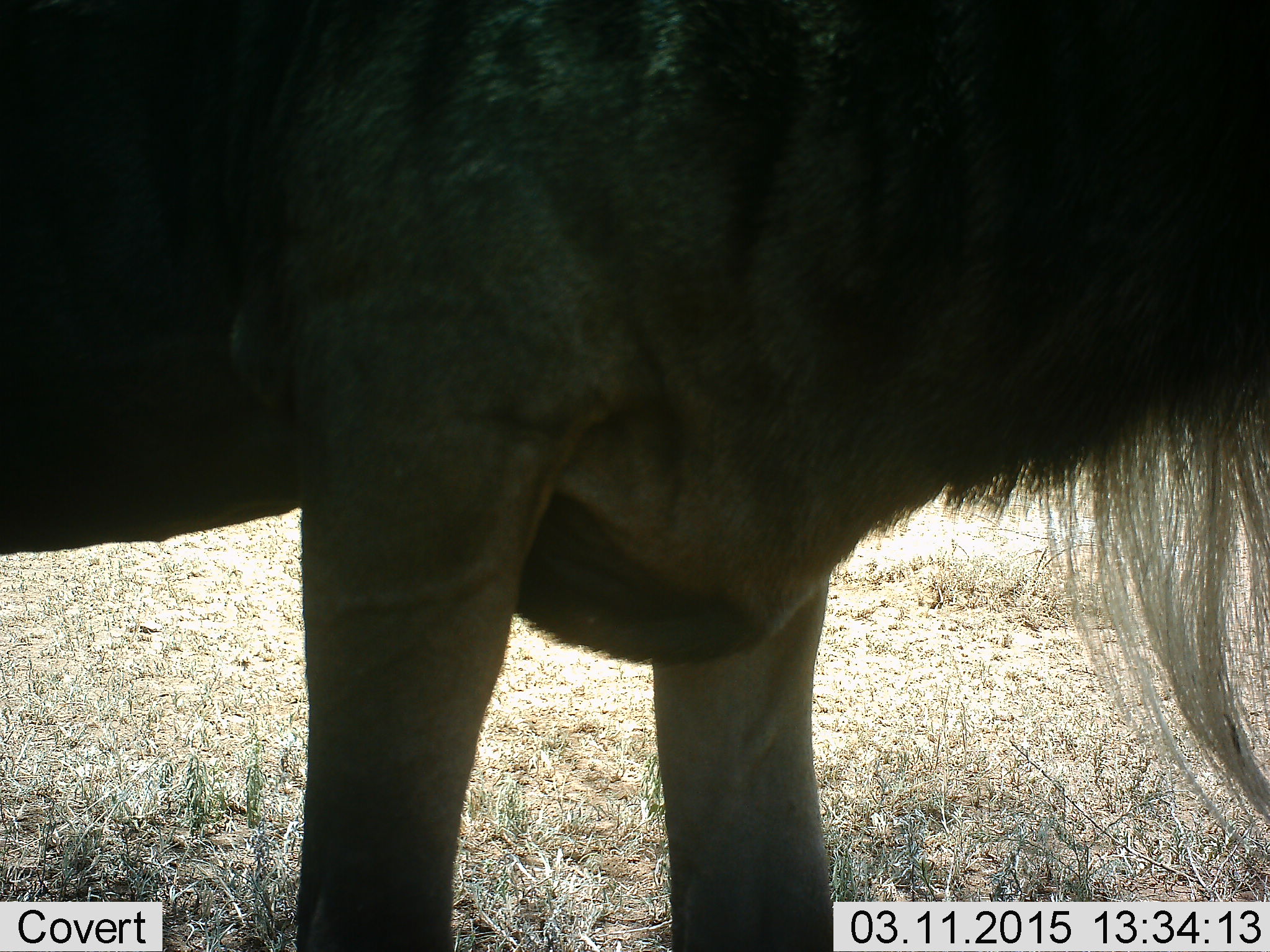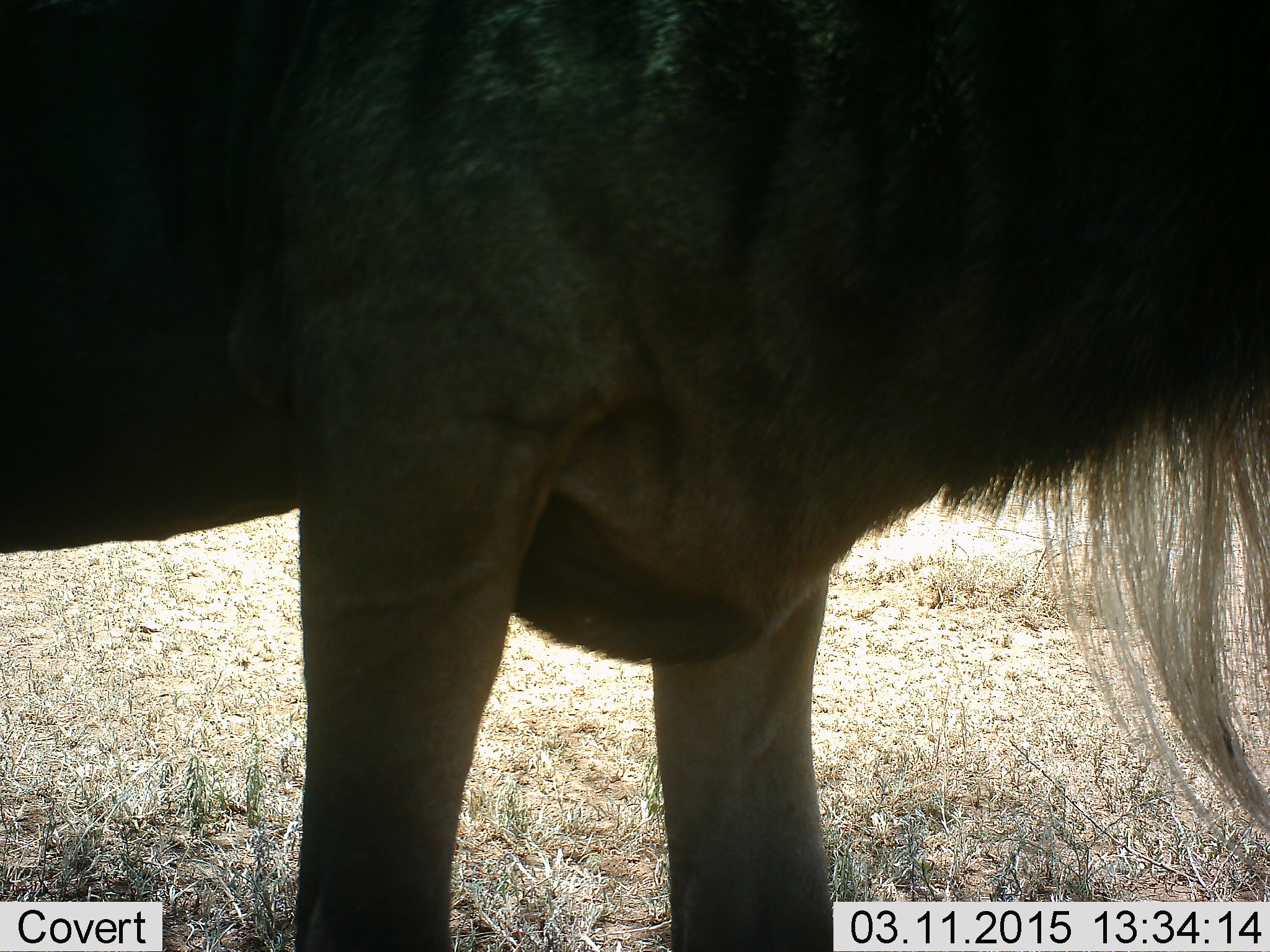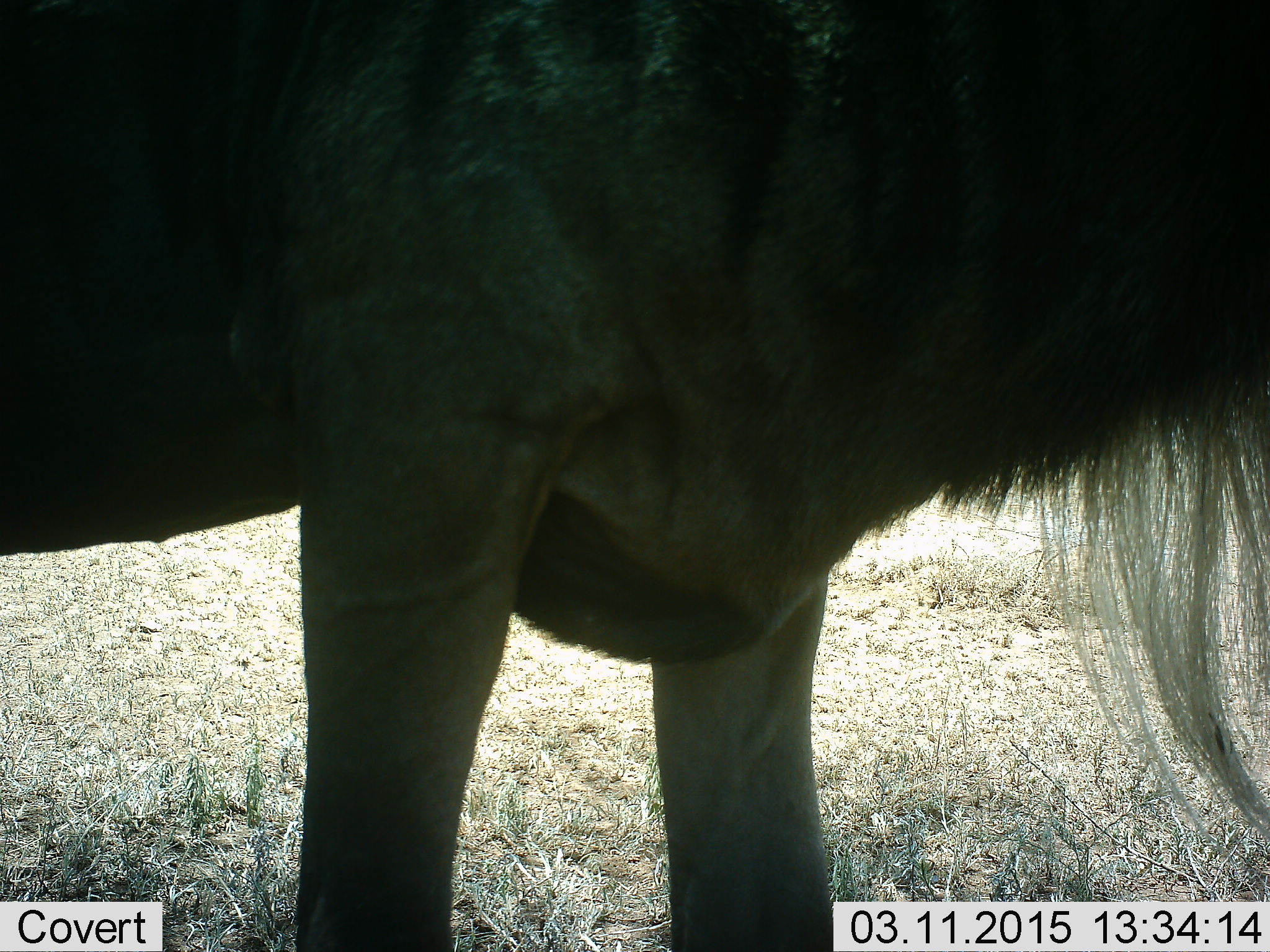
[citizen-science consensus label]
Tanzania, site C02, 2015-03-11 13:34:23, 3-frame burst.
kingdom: Animalia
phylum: Chordata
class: Mammalia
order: Artiodactyla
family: Bovidae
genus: Connochaetes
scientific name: Connochaetes taurinus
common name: blue wildebeest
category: wildebeest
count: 1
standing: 100%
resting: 0%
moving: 0%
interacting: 0%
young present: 0%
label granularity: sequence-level